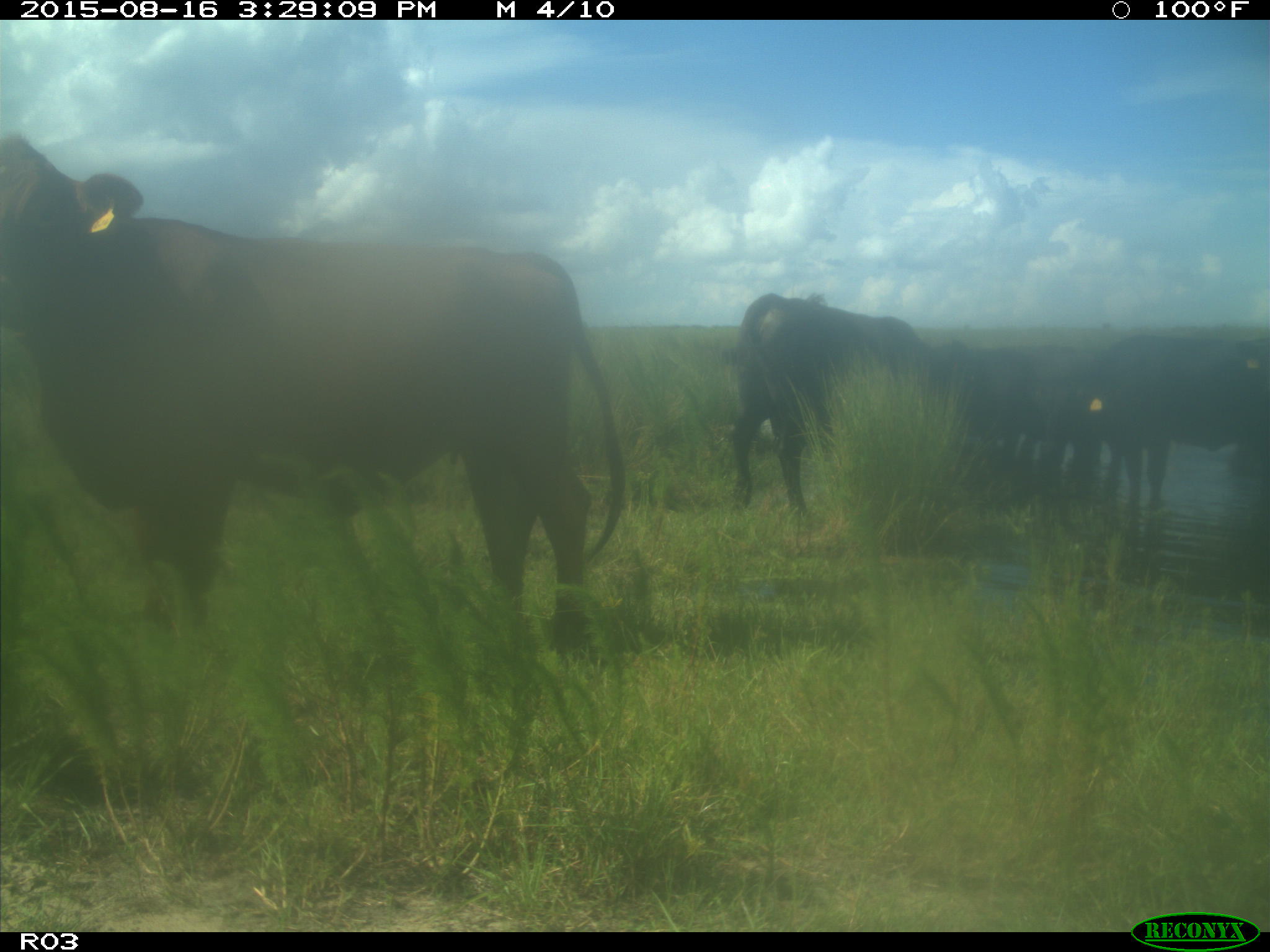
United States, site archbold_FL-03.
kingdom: Animalia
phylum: Chordata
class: Mammalia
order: Artiodactyla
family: Bovidae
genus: Bos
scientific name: Bos taurus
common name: domestic cow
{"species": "Bos taurus (domestic cow)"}